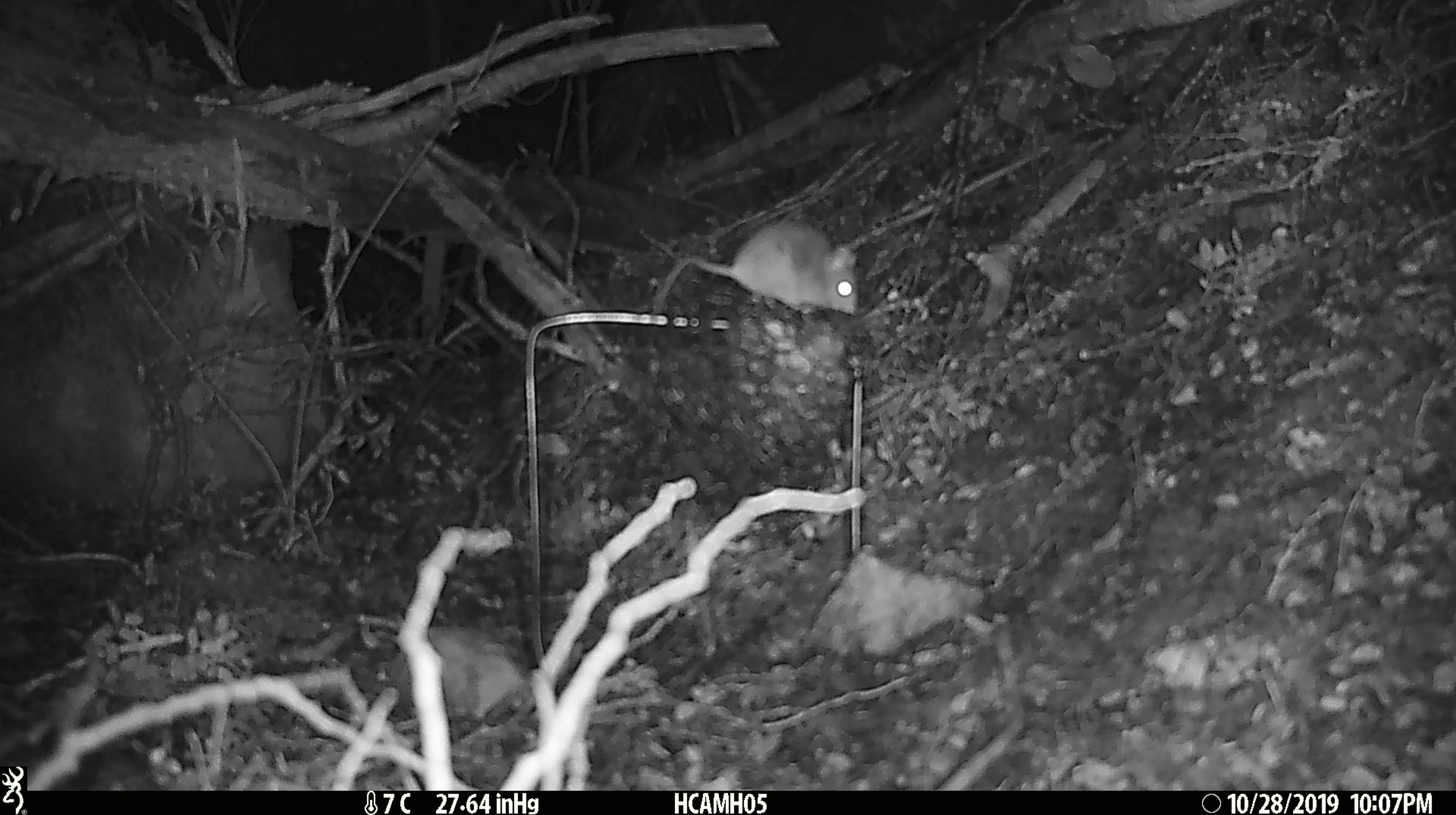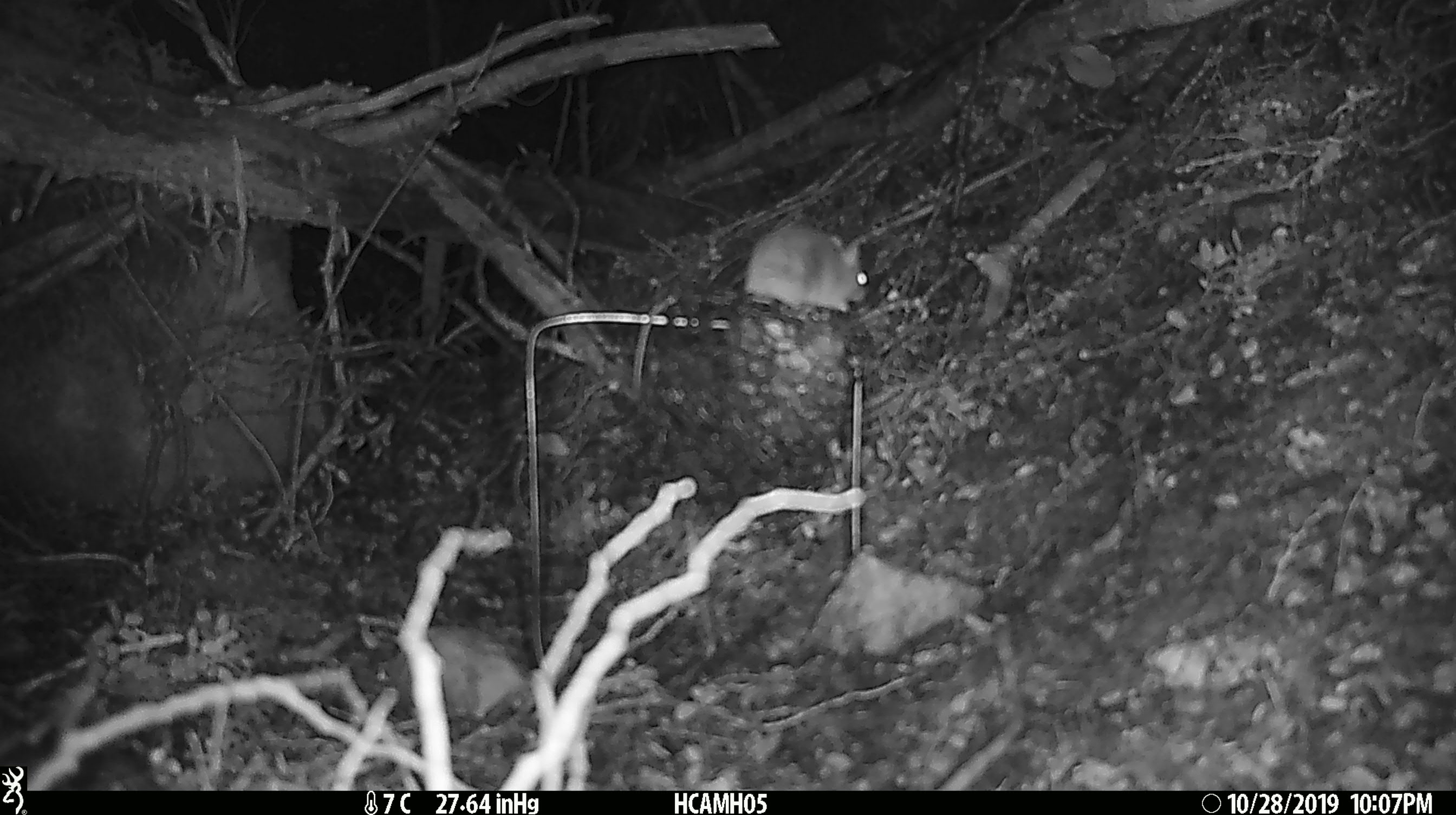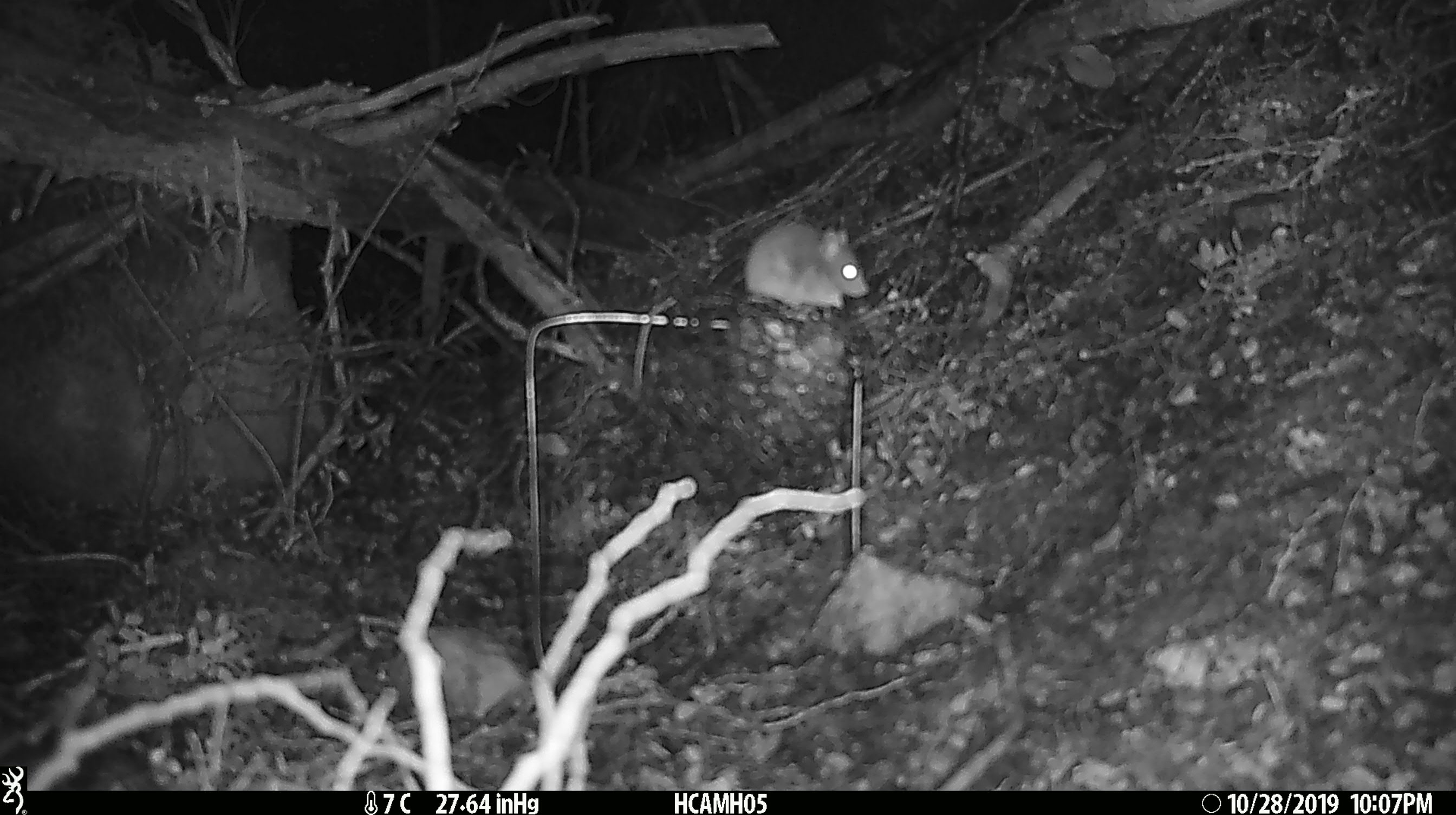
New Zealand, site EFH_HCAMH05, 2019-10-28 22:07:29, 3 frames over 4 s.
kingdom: Animalia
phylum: Chordata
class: Mammalia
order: Rodentia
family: Muridae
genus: Mus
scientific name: Mus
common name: mouse